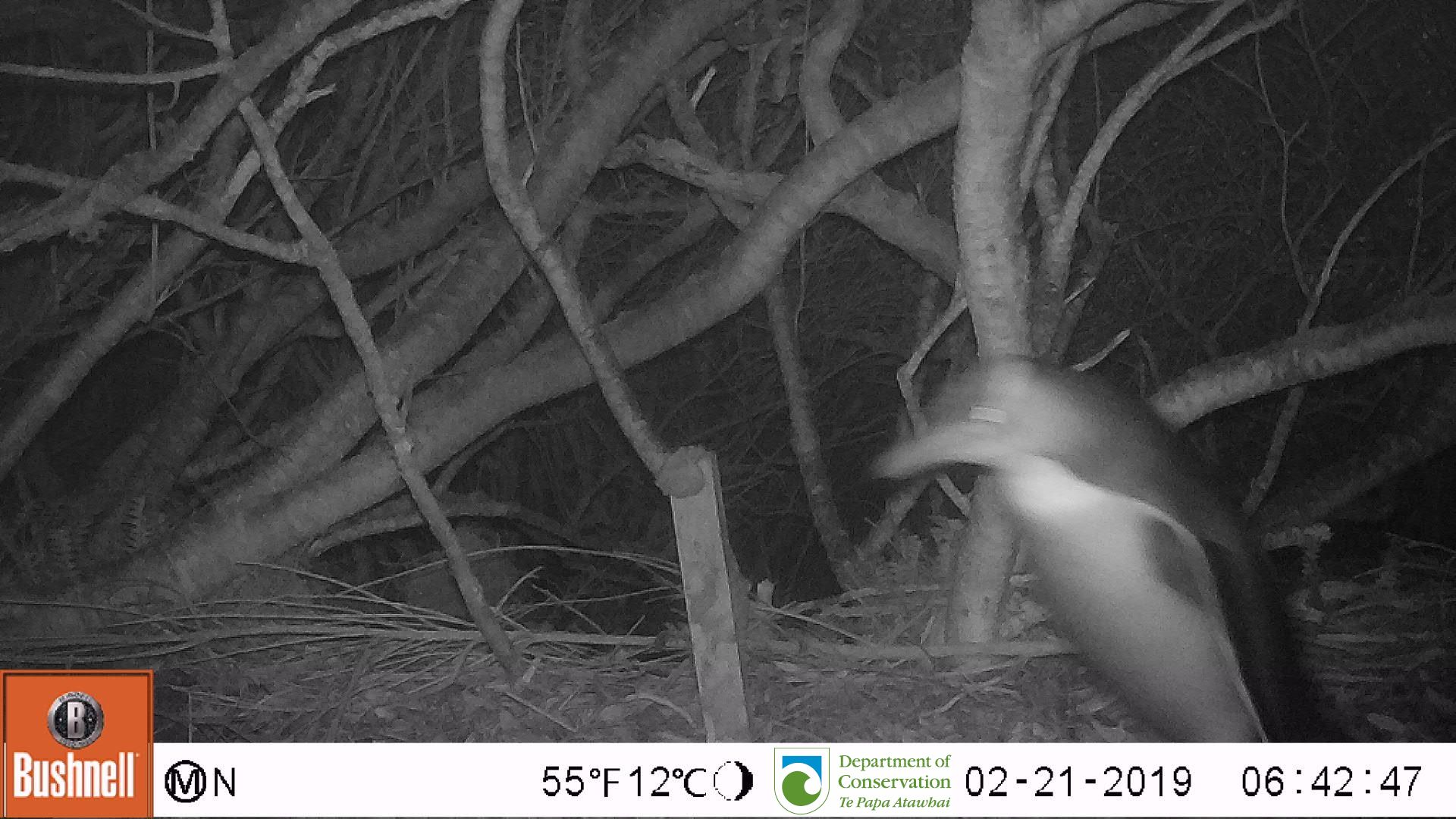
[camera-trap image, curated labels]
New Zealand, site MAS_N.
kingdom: Animalia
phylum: Chordata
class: Aves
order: Sphenisciformes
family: Spheniscidae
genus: Megadyptes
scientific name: Megadyptes antipodes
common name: yellow-eyed penguin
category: yellow eyed penguin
Yellow eyed penguin (yellow-eyed penguin) (Megadyptes antipodes).